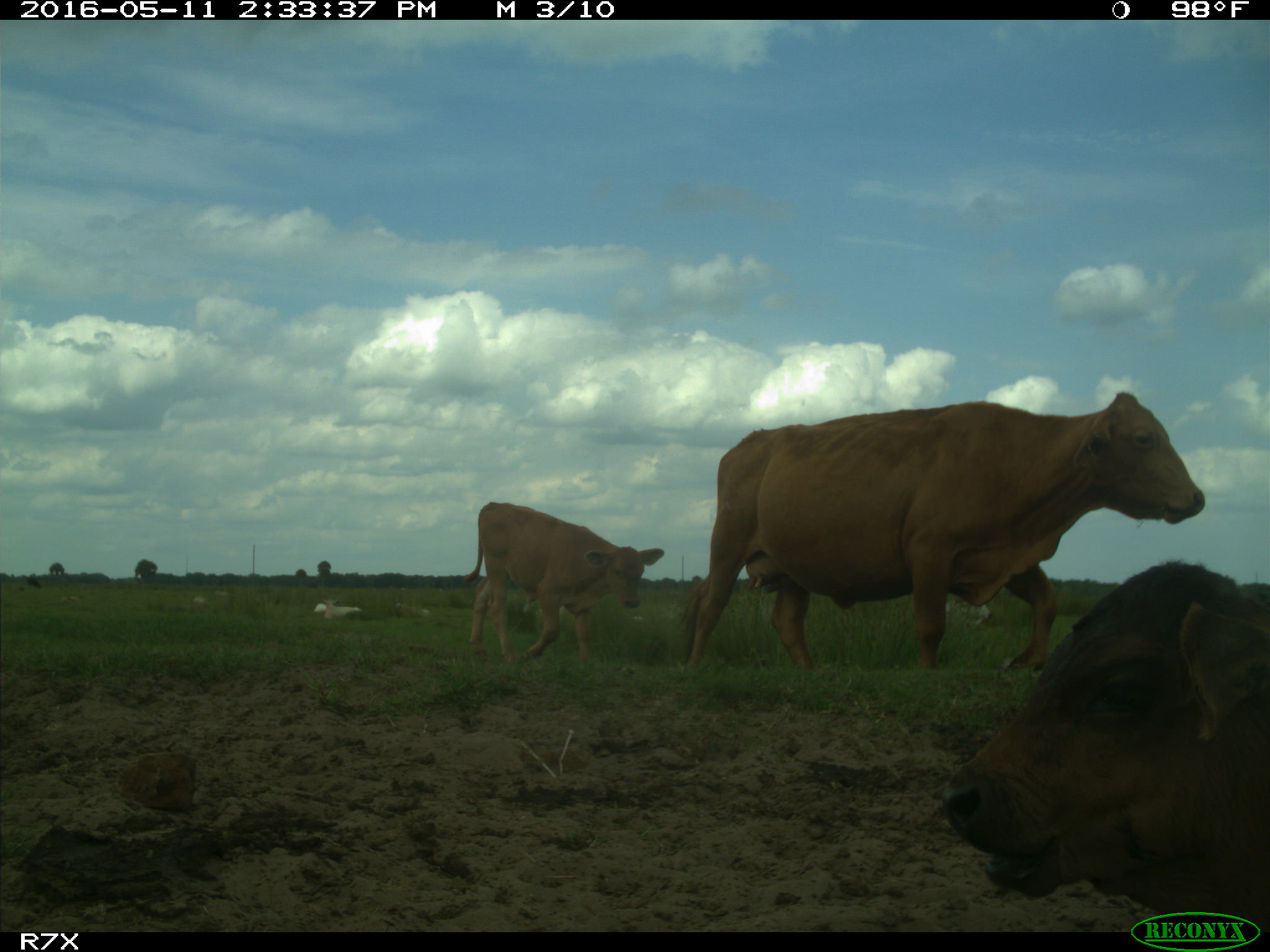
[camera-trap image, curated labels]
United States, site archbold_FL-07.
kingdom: Animalia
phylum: Chordata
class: Mammalia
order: Artiodactyla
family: Bovidae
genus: Bos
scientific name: Bos taurus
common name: domestic cow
Bos taurus (domestic cow).